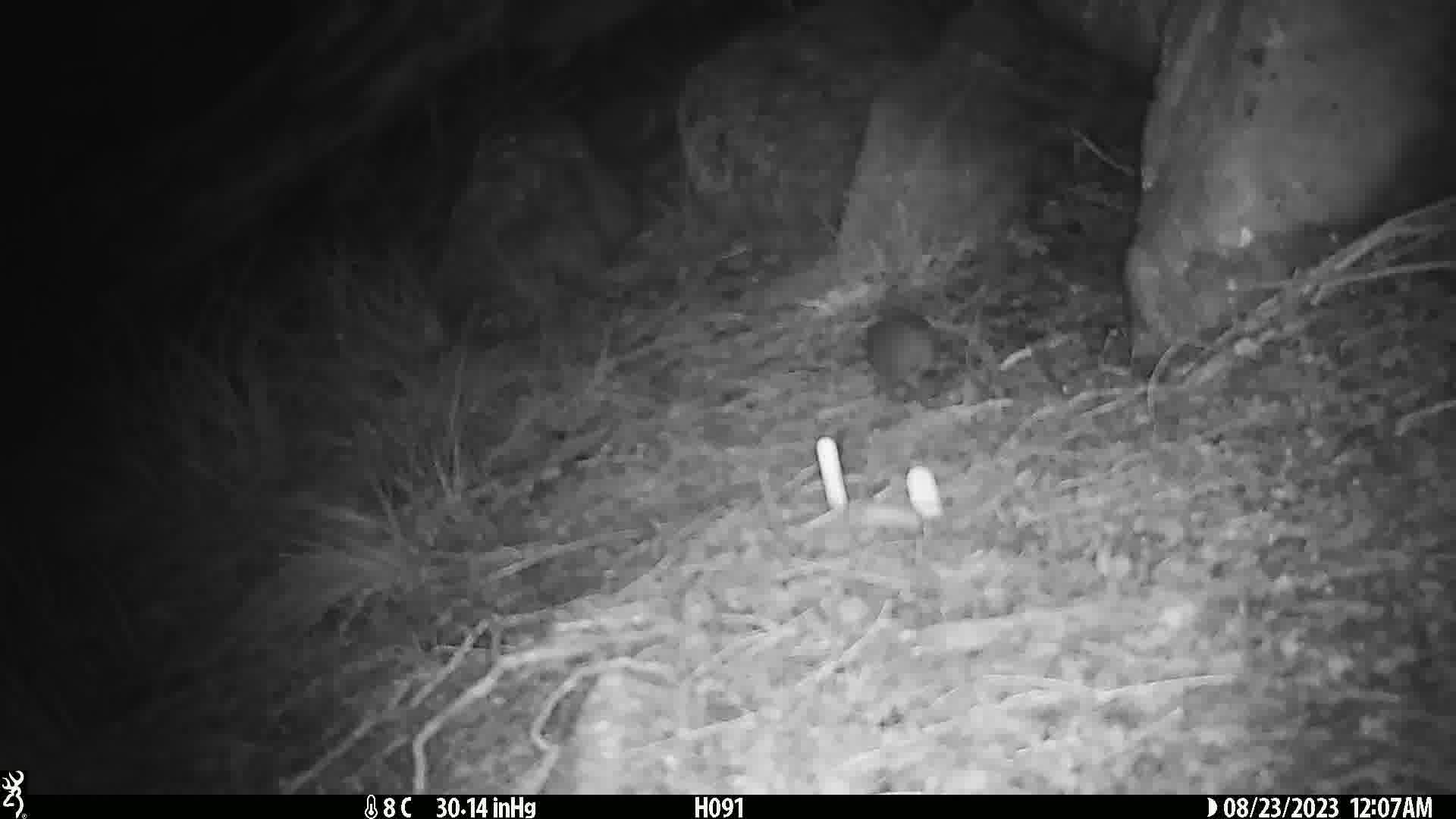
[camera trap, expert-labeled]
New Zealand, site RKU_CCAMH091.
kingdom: Animalia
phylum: Chordata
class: Mammalia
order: Rodentia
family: Muridae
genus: Rattus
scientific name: Rattus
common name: rat